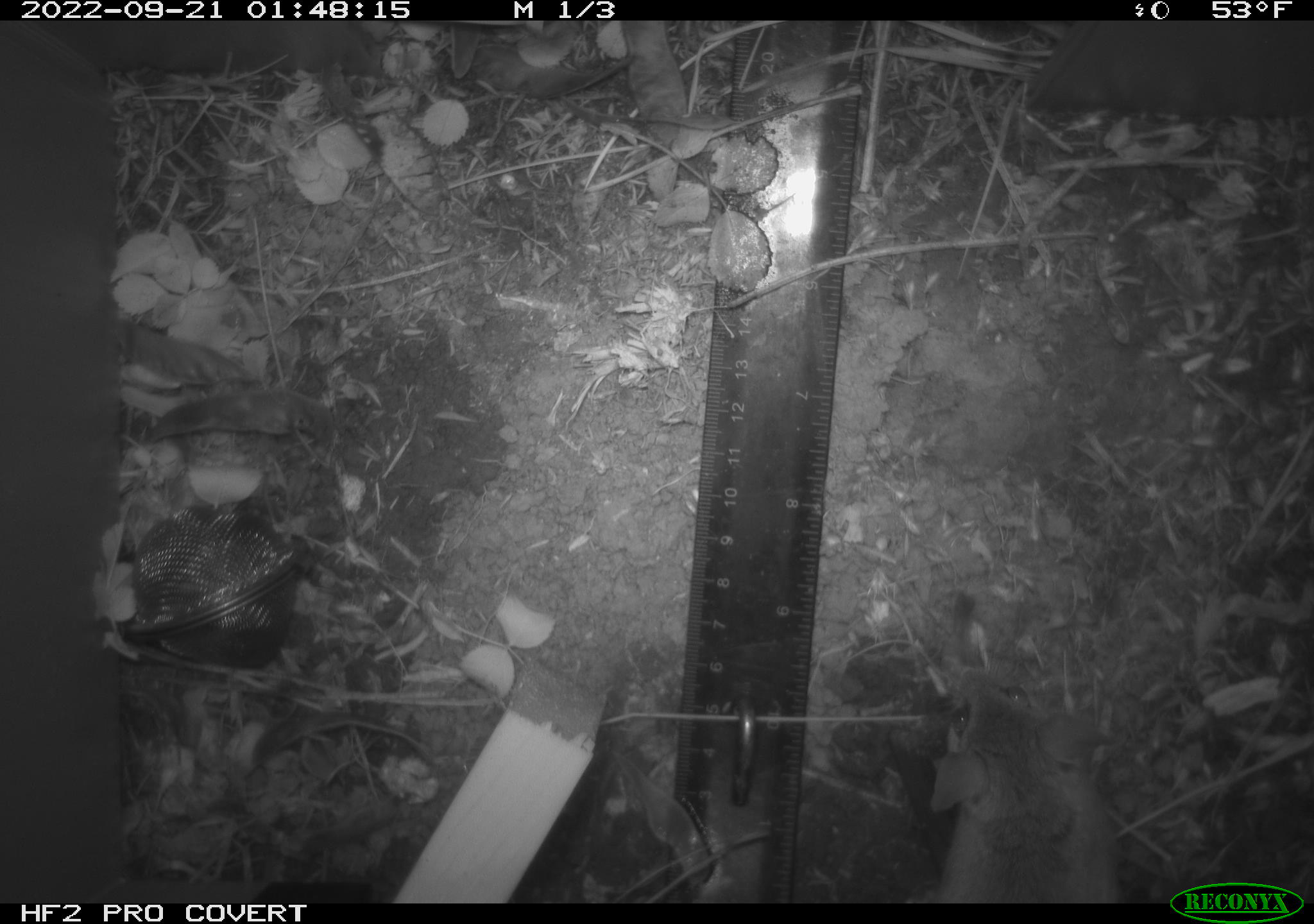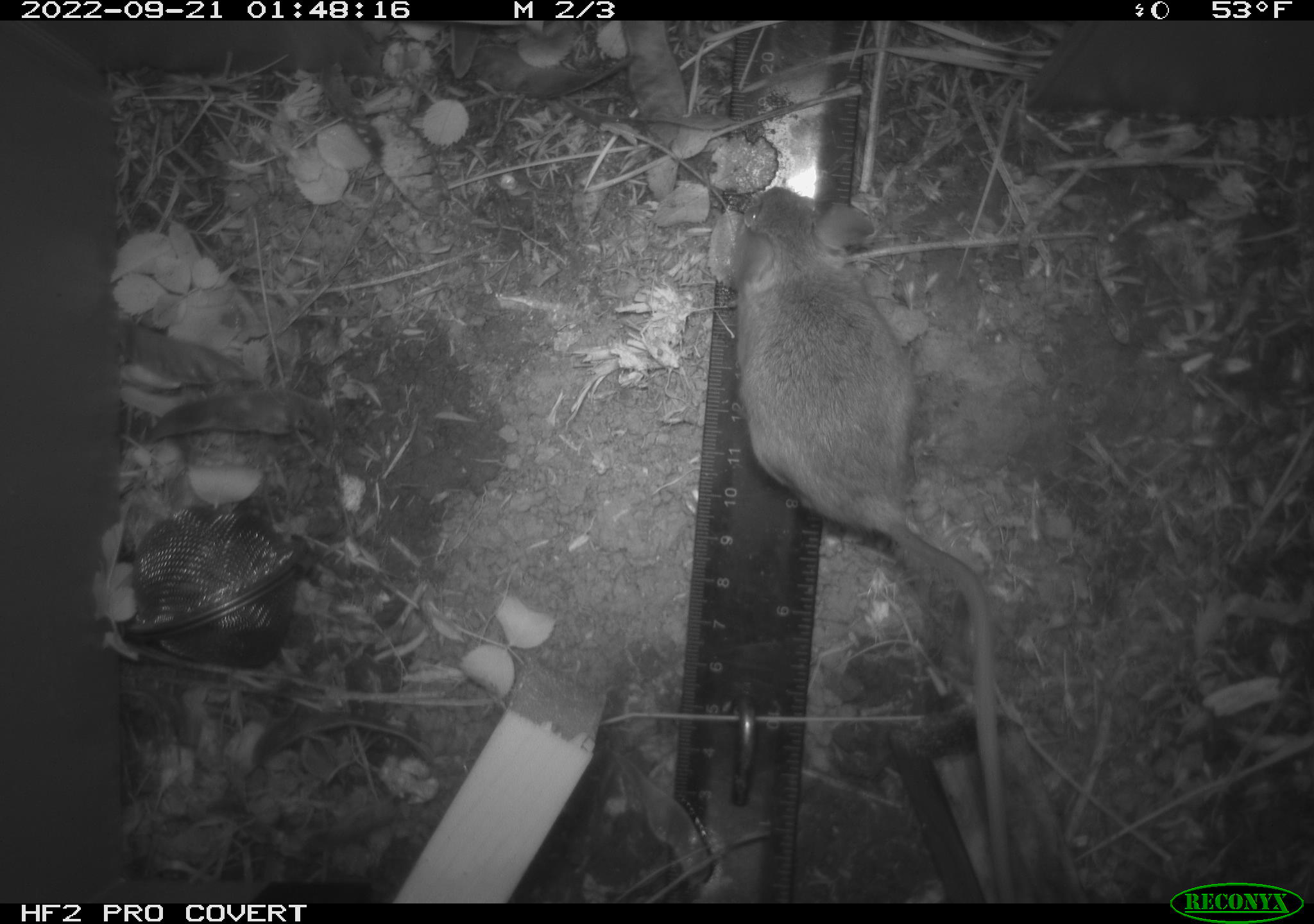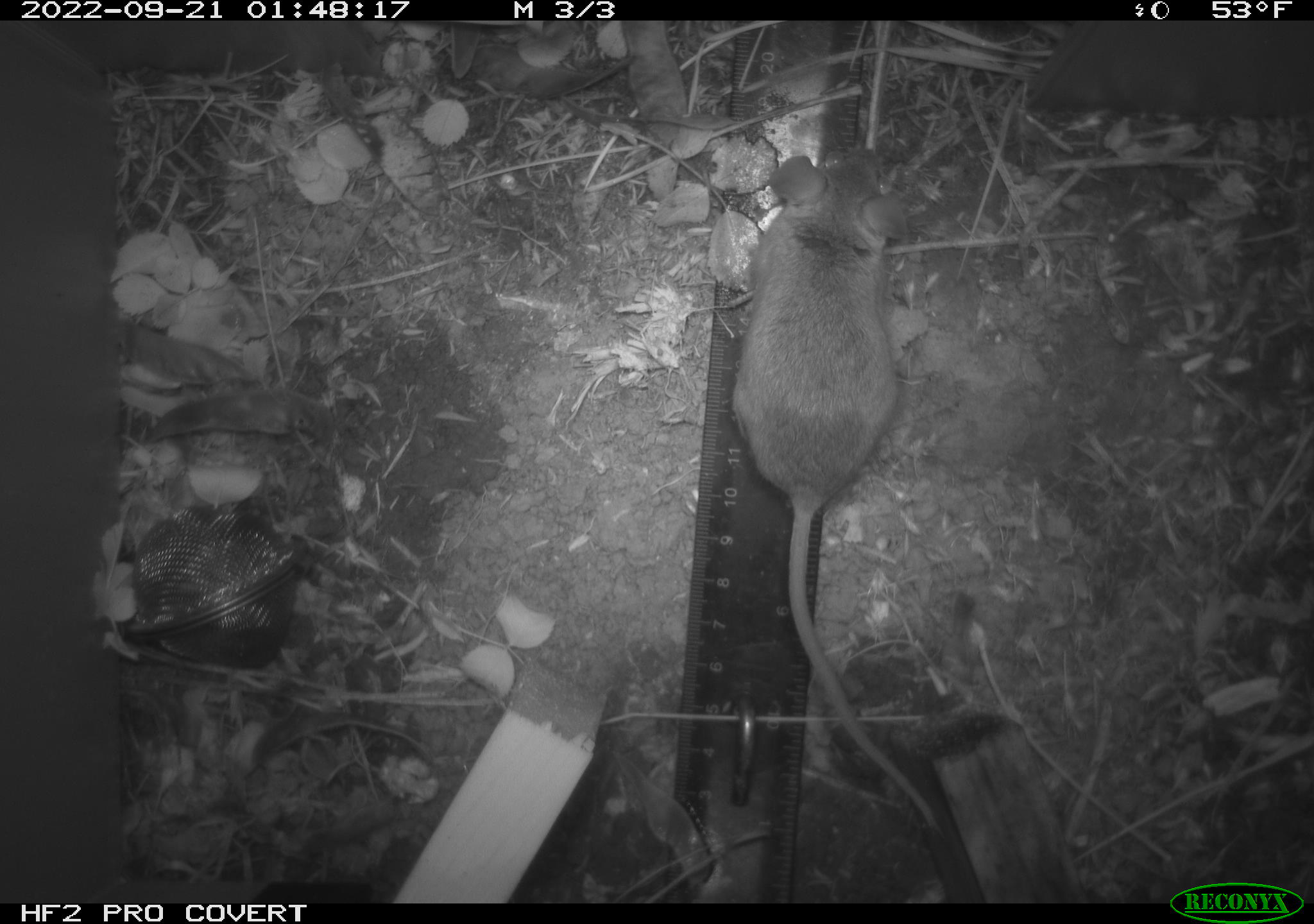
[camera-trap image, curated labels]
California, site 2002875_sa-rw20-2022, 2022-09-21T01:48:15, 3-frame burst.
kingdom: Animalia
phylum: Chordata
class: Mammalia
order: Rodentia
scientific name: Rodentia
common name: mouse species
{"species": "mouse species (Rodentia)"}